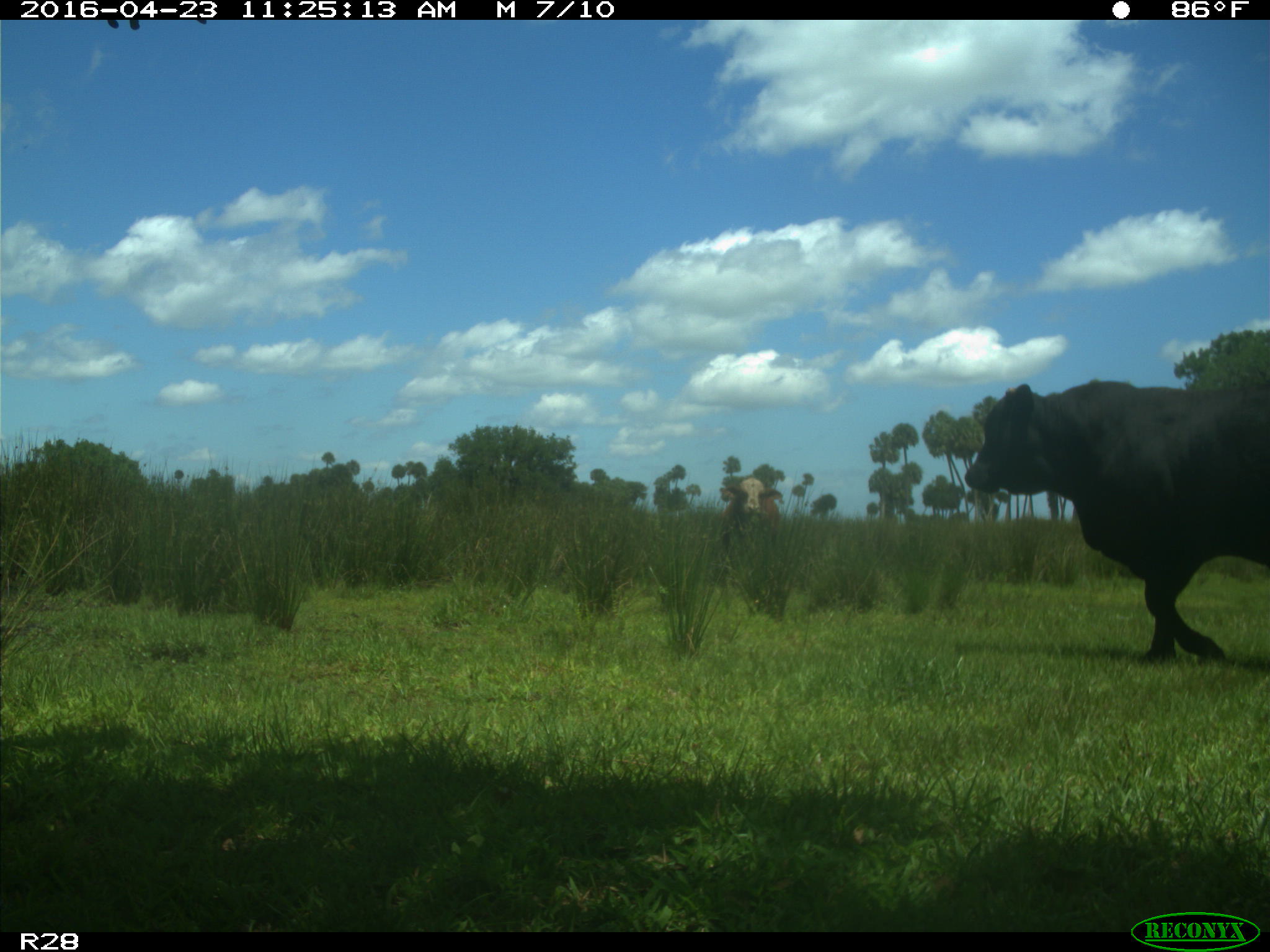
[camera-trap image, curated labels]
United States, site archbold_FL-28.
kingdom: Animalia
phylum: Chordata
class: Mammalia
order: Artiodactyla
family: Bovidae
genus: Bos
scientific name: Bos taurus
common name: domestic cow